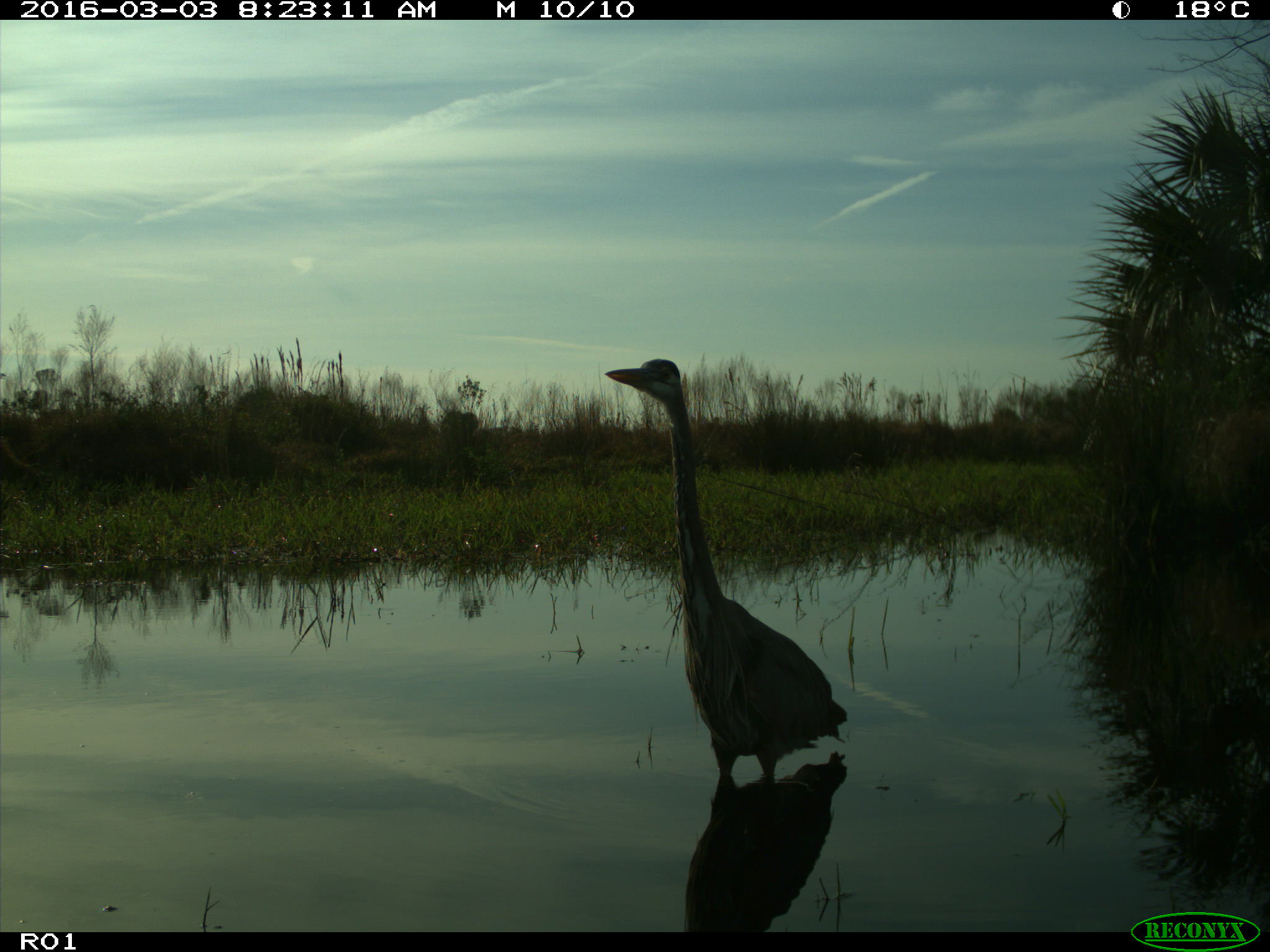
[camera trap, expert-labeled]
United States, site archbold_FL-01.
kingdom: Animalia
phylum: Chordata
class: Aves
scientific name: Aves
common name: birds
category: unidentified bird